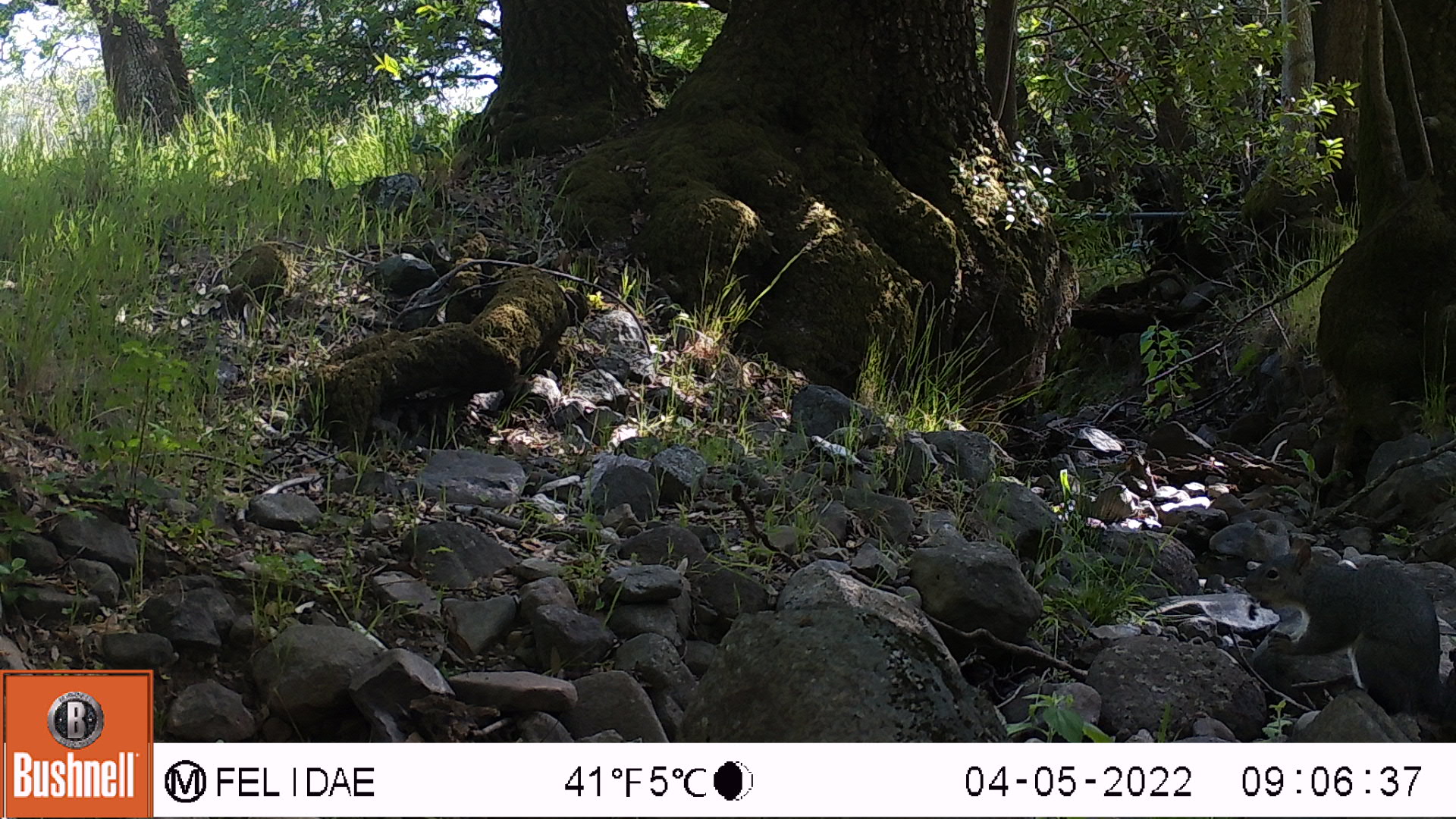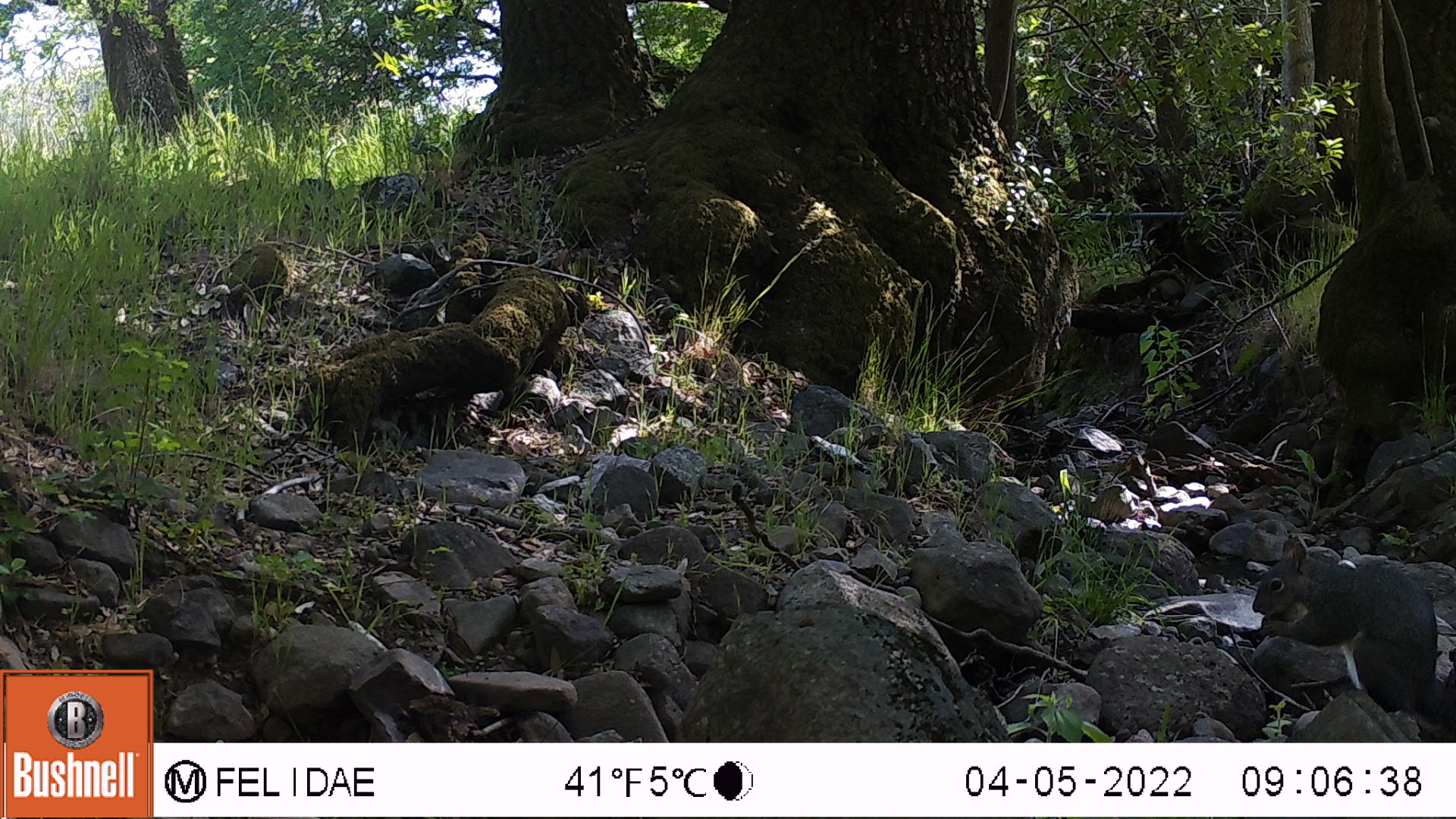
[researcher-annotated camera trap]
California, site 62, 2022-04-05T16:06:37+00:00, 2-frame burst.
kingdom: Animalia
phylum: Chordata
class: Mammalia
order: Rodentia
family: Sciuridae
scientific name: Sciuridae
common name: squirrel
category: unknown squirrel